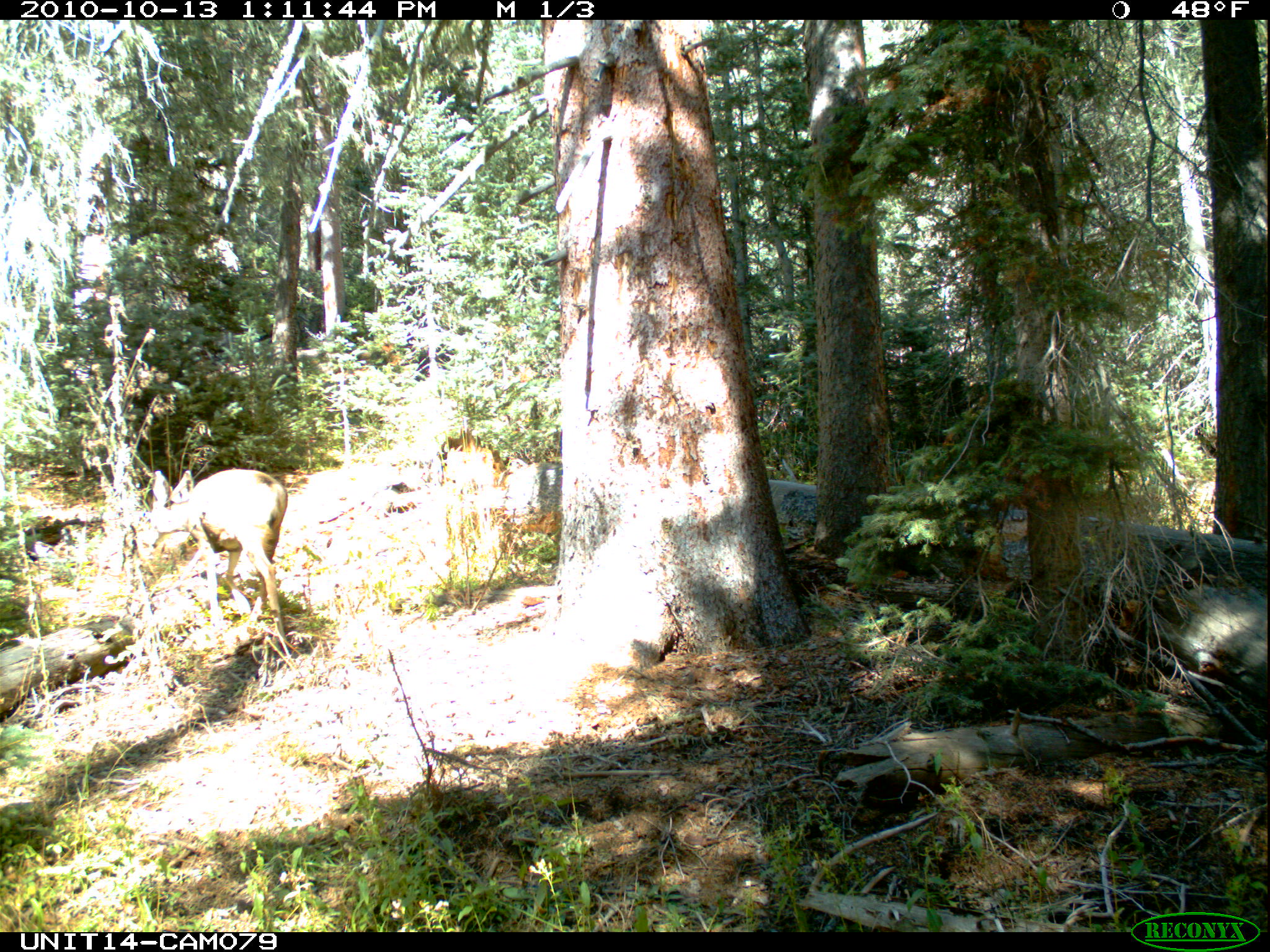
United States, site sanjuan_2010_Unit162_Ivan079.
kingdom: Animalia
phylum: Chordata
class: Mammalia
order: Artiodactyla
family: Cervidae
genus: Odocoileus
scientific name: Odocoileus hemionus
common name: mule deer